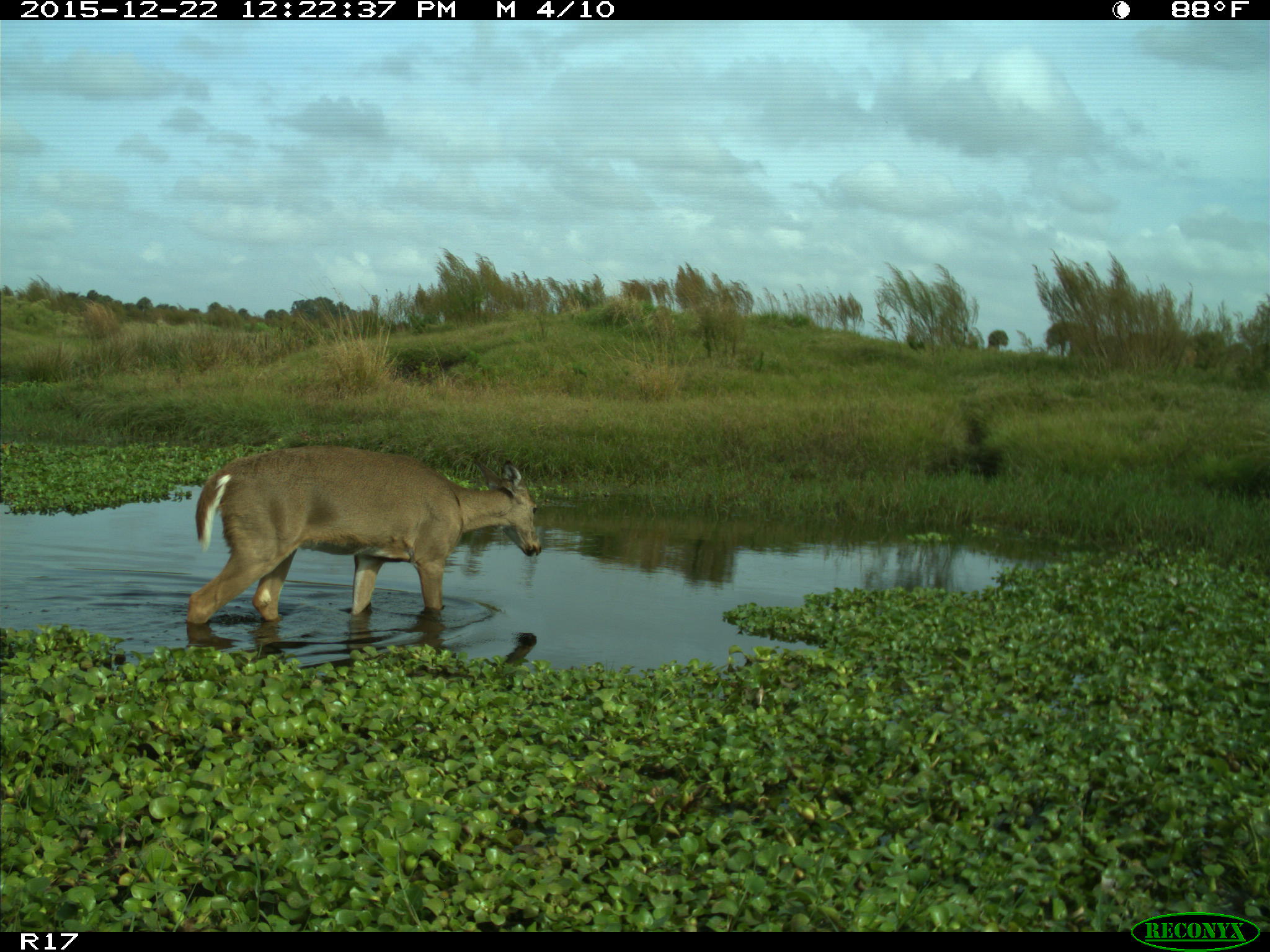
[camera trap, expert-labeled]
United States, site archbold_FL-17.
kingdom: Animalia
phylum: Chordata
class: Mammalia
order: Artiodactyla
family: Cervidae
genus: Odocoileus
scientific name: Odocoileus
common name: deer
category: unidentified deer